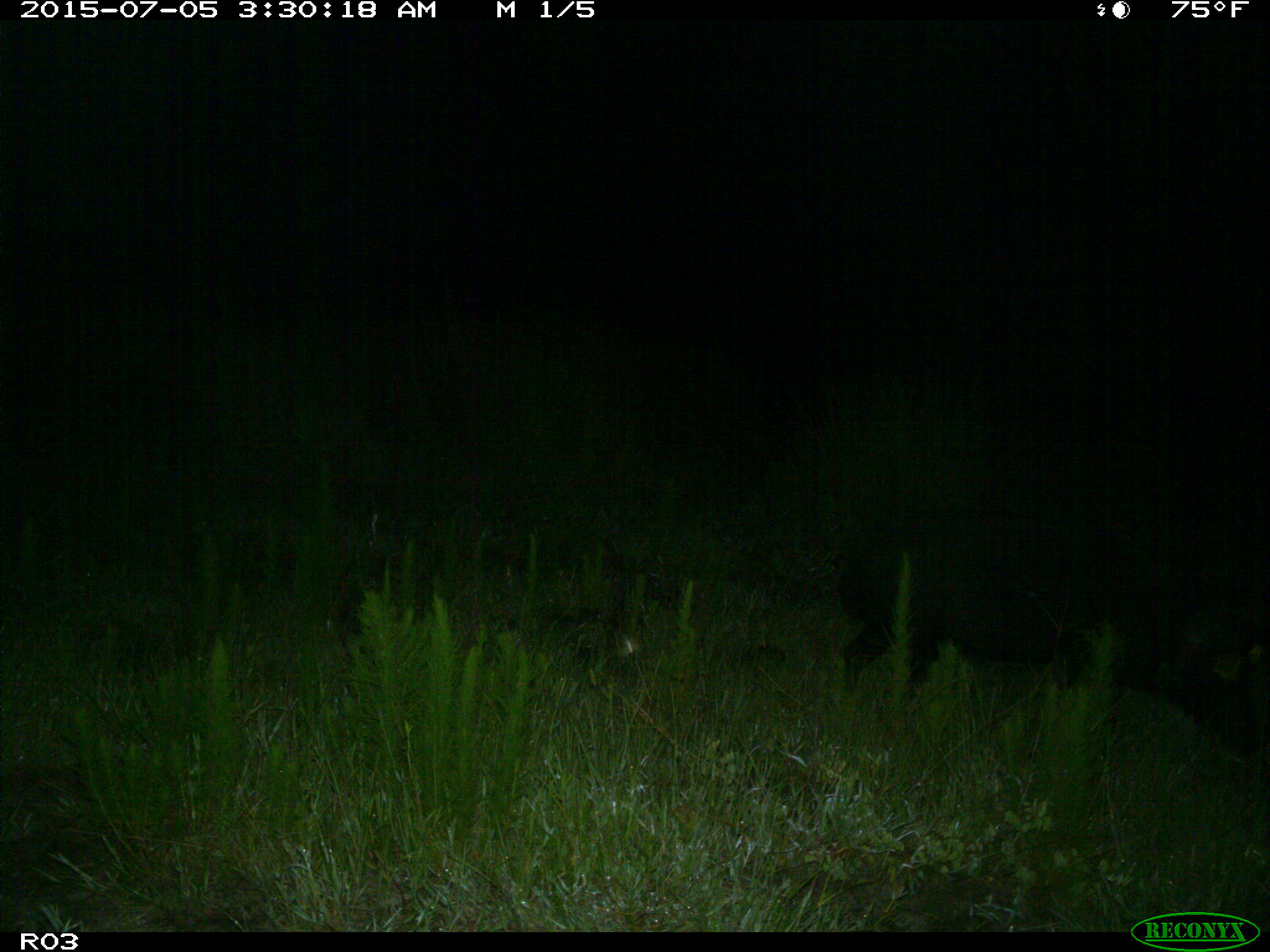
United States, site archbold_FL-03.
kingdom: Animalia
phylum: Chordata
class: Mammalia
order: Artiodactyla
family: Suidae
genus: Sus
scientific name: Sus scrofa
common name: wild boar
Sus scrofa (wild boar).